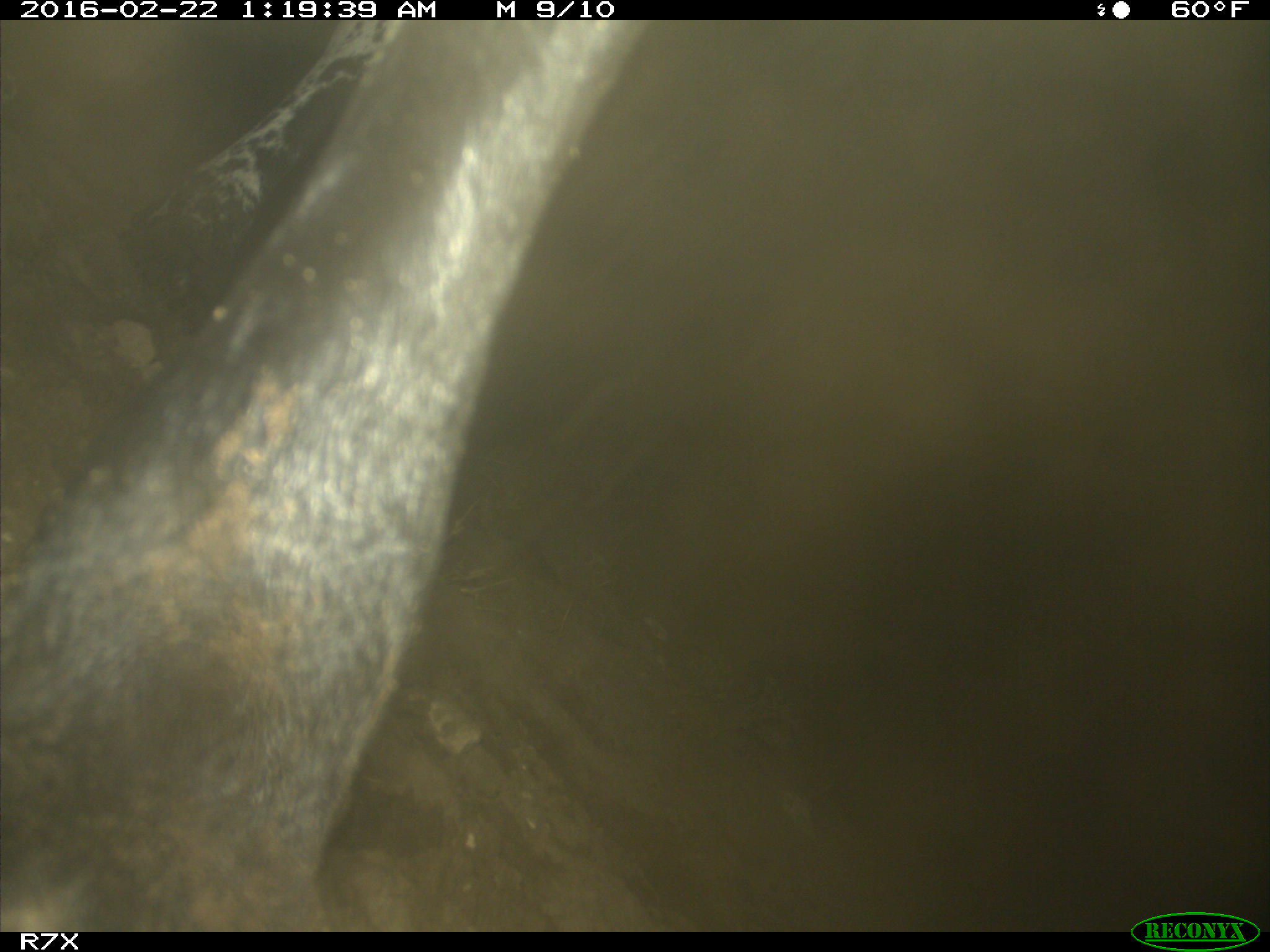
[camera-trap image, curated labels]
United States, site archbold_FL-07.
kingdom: Animalia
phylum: Chordata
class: Mammalia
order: Artiodactyla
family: Bovidae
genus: Bos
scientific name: Bos taurus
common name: domestic cow